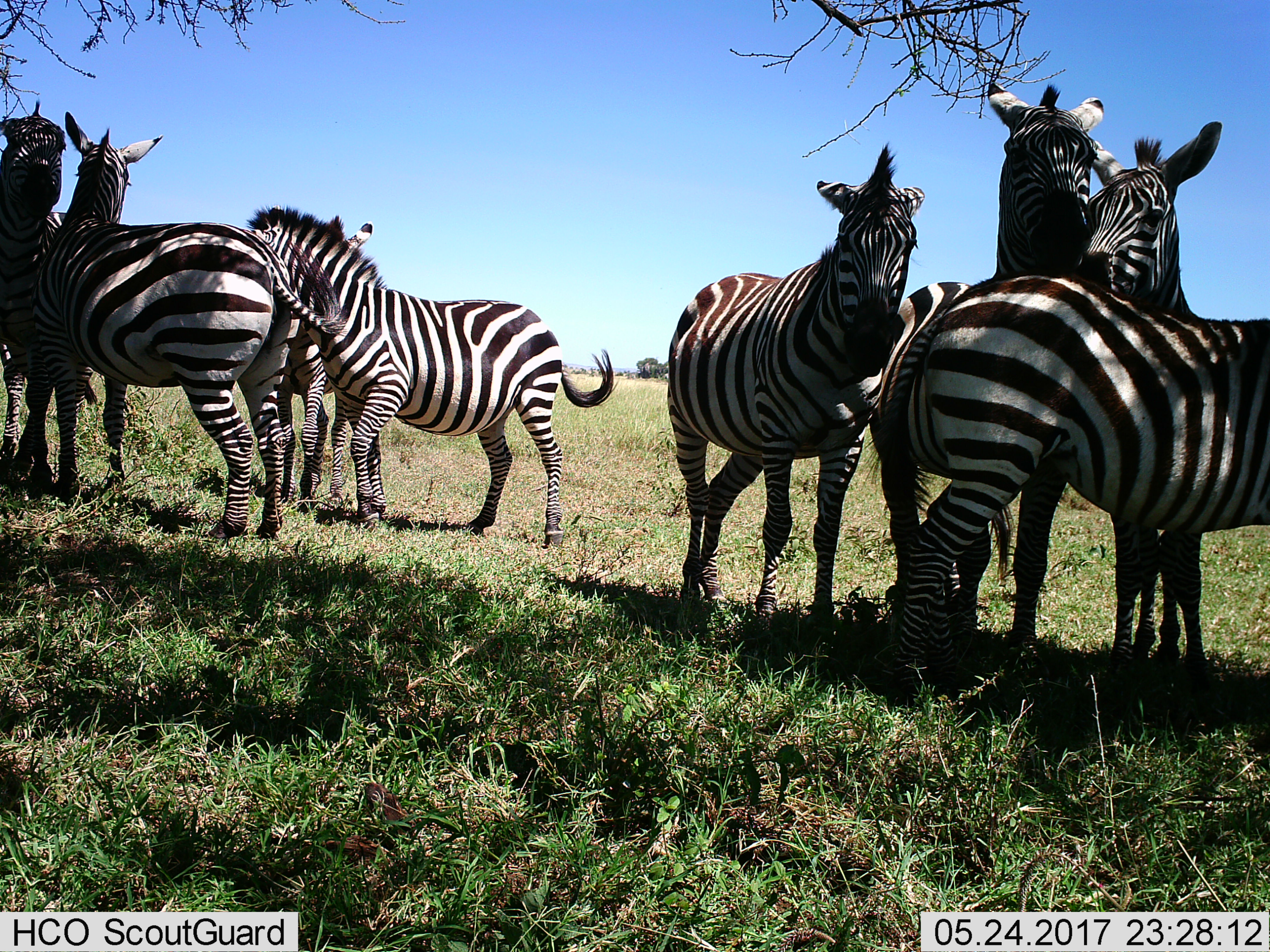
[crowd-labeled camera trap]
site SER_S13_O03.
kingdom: Animalia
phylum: Chordata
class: Mammalia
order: Perissodactyla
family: Equidae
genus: Equus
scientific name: Equus quagga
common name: plains zebra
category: zebraplains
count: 8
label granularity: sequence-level